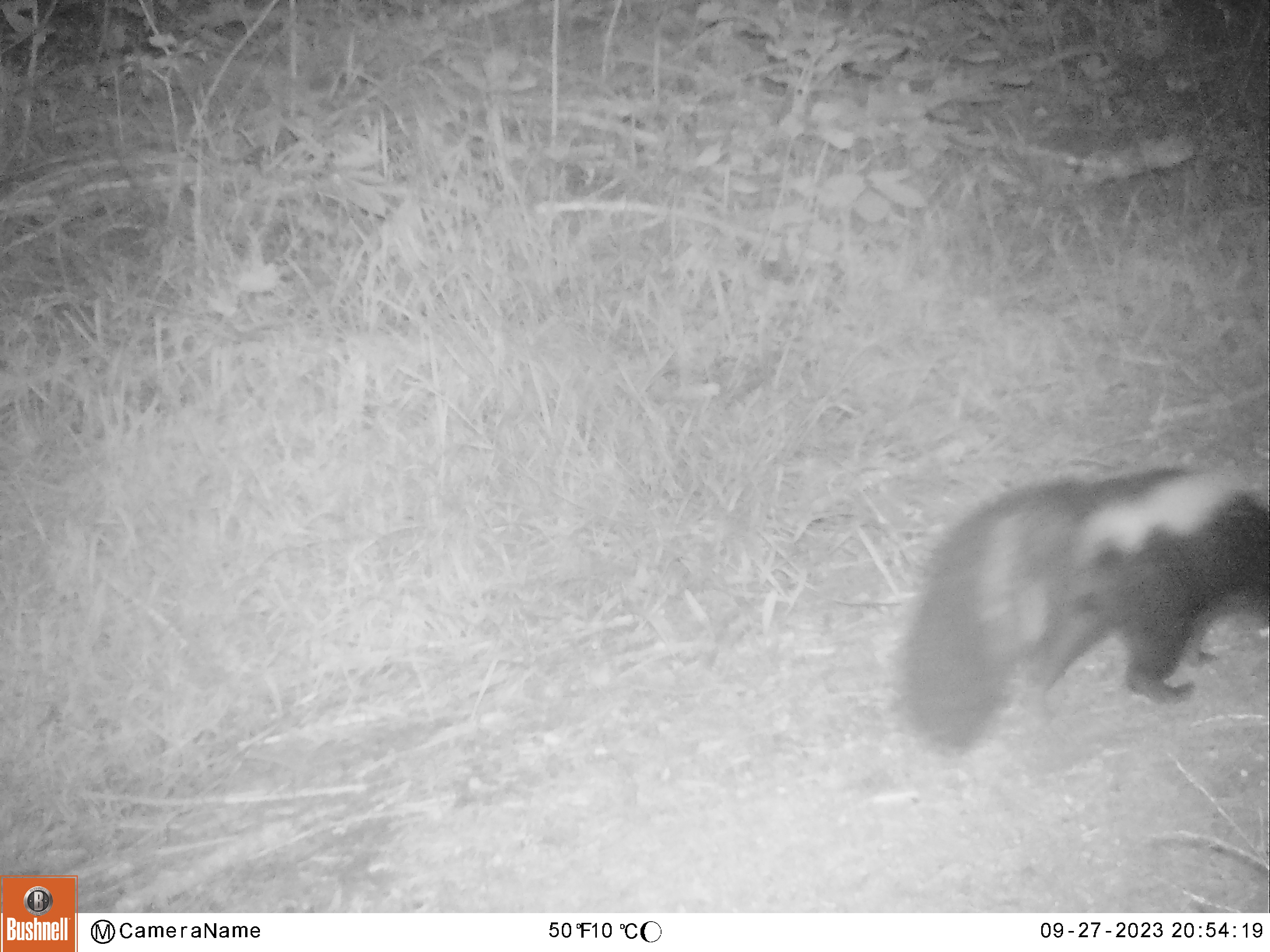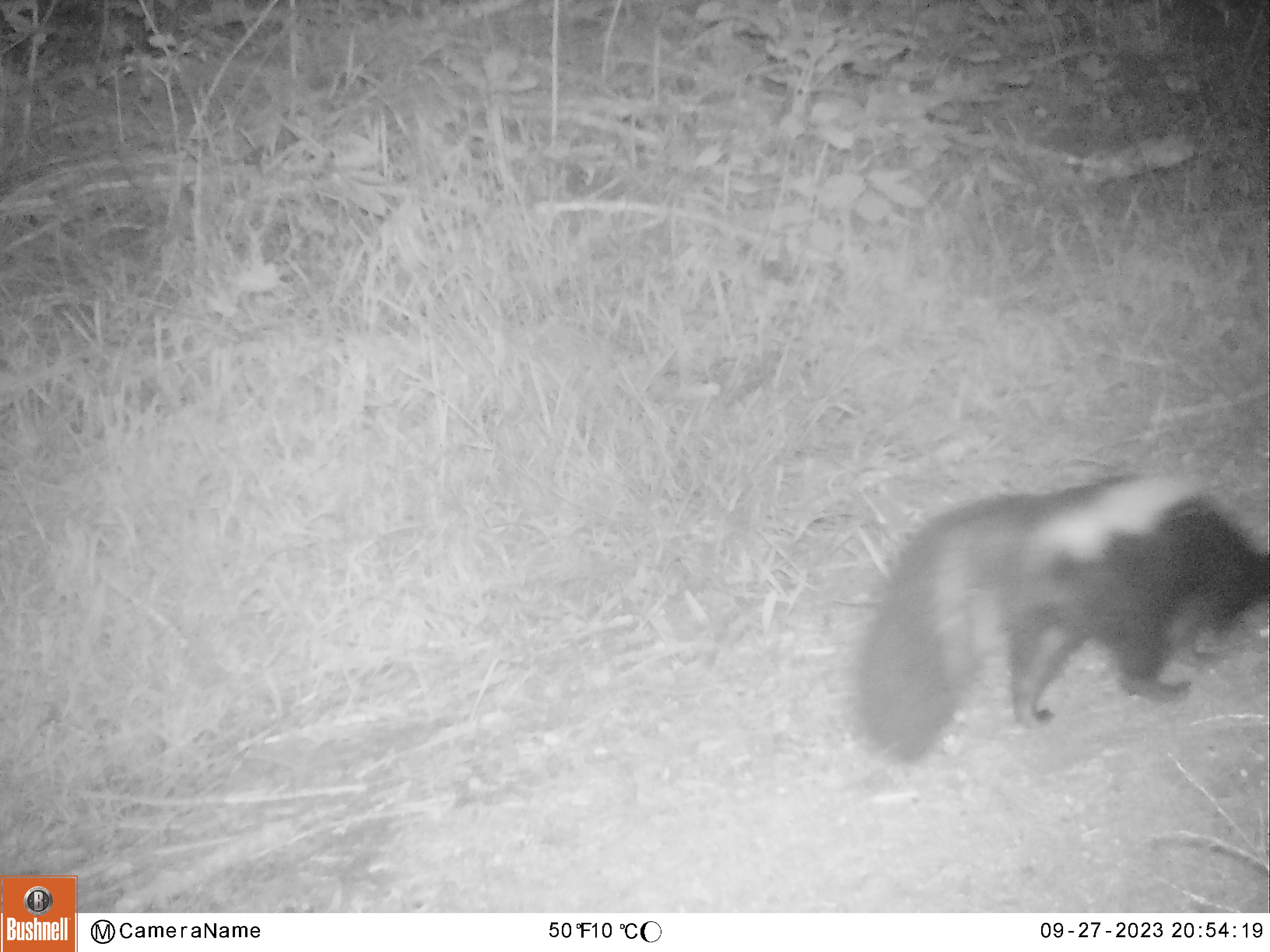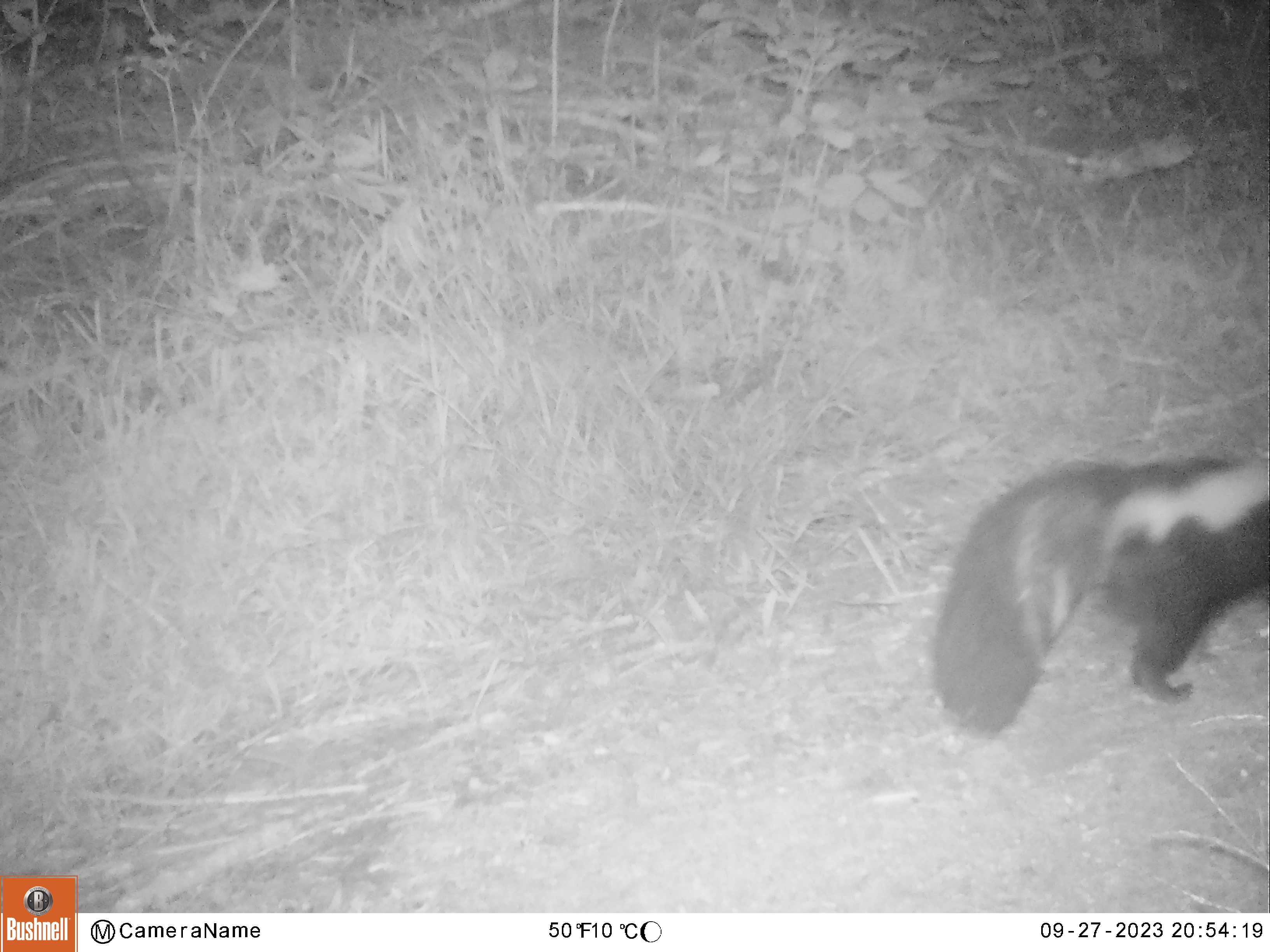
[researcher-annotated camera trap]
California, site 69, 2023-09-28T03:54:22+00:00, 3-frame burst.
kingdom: Animalia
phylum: Chordata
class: Mammalia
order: Carnivora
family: Mephitidae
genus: Mephitis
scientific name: Mephitis mephitis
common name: striped skunk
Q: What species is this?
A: Striped skunk (Mephitis mephitis).